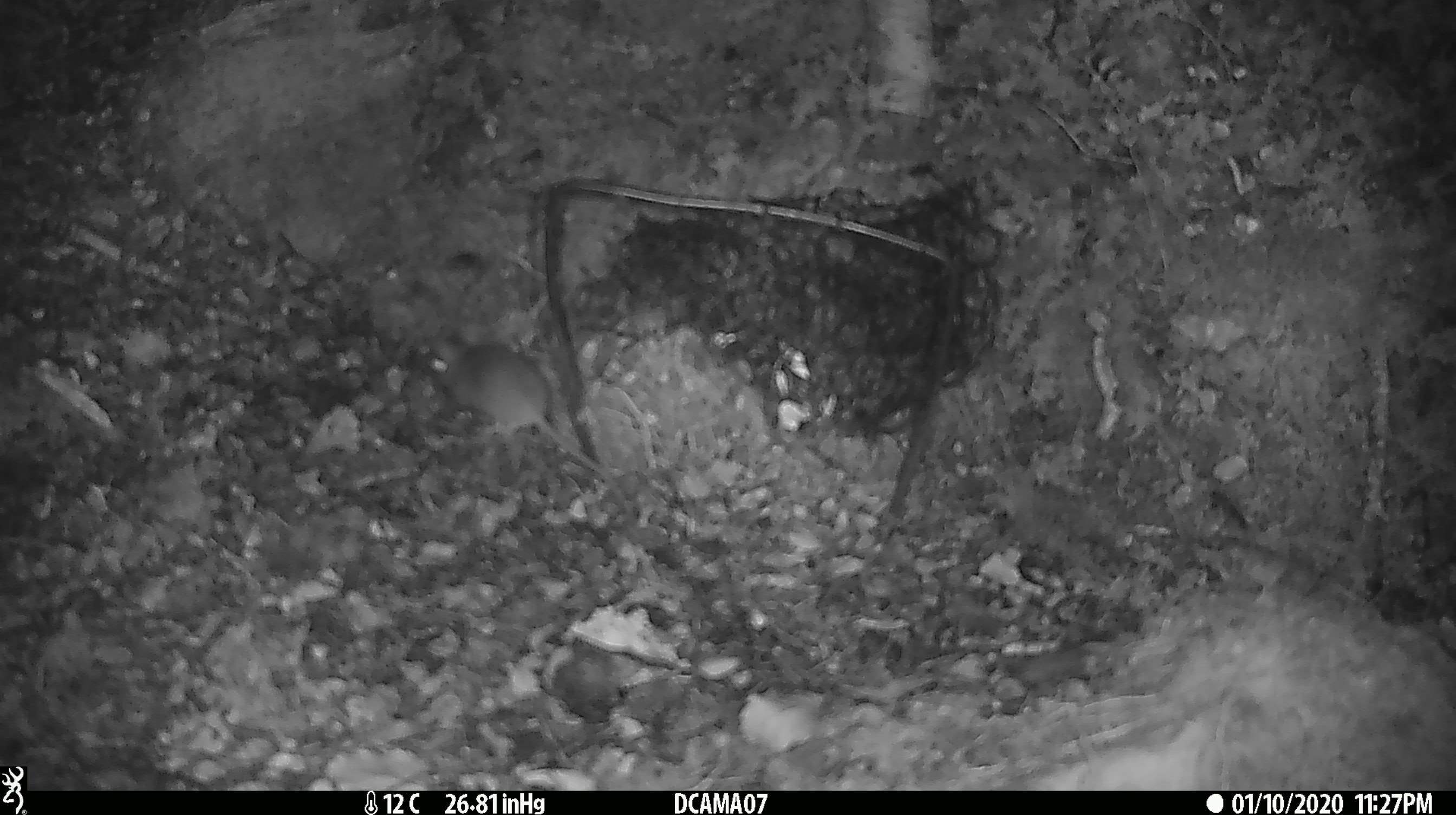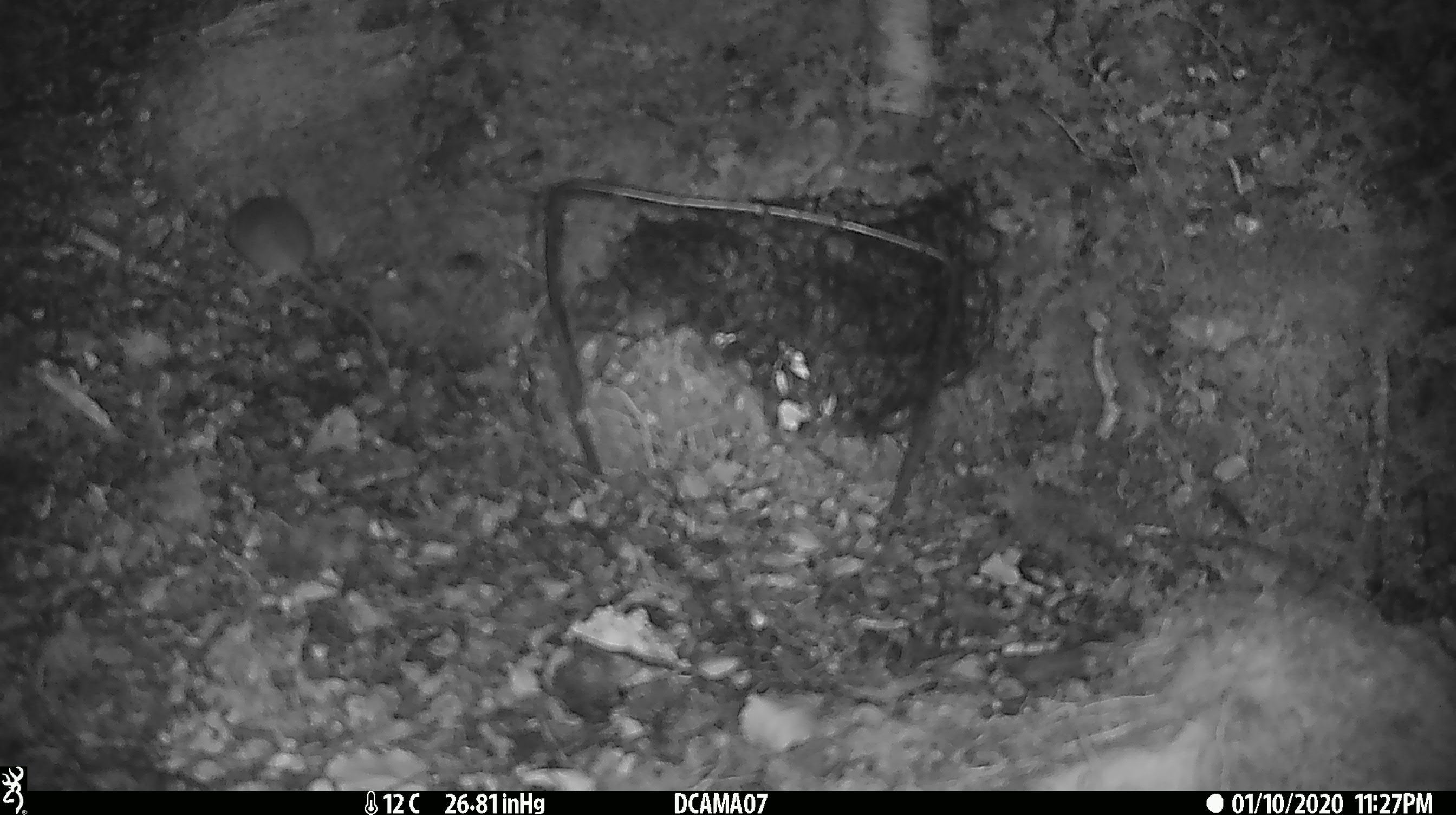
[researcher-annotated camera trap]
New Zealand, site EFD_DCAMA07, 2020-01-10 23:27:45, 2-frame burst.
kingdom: Animalia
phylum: Chordata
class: Mammalia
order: Rodentia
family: Muridae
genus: Mus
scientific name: Mus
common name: mouse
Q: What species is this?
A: Mouse (Mus).